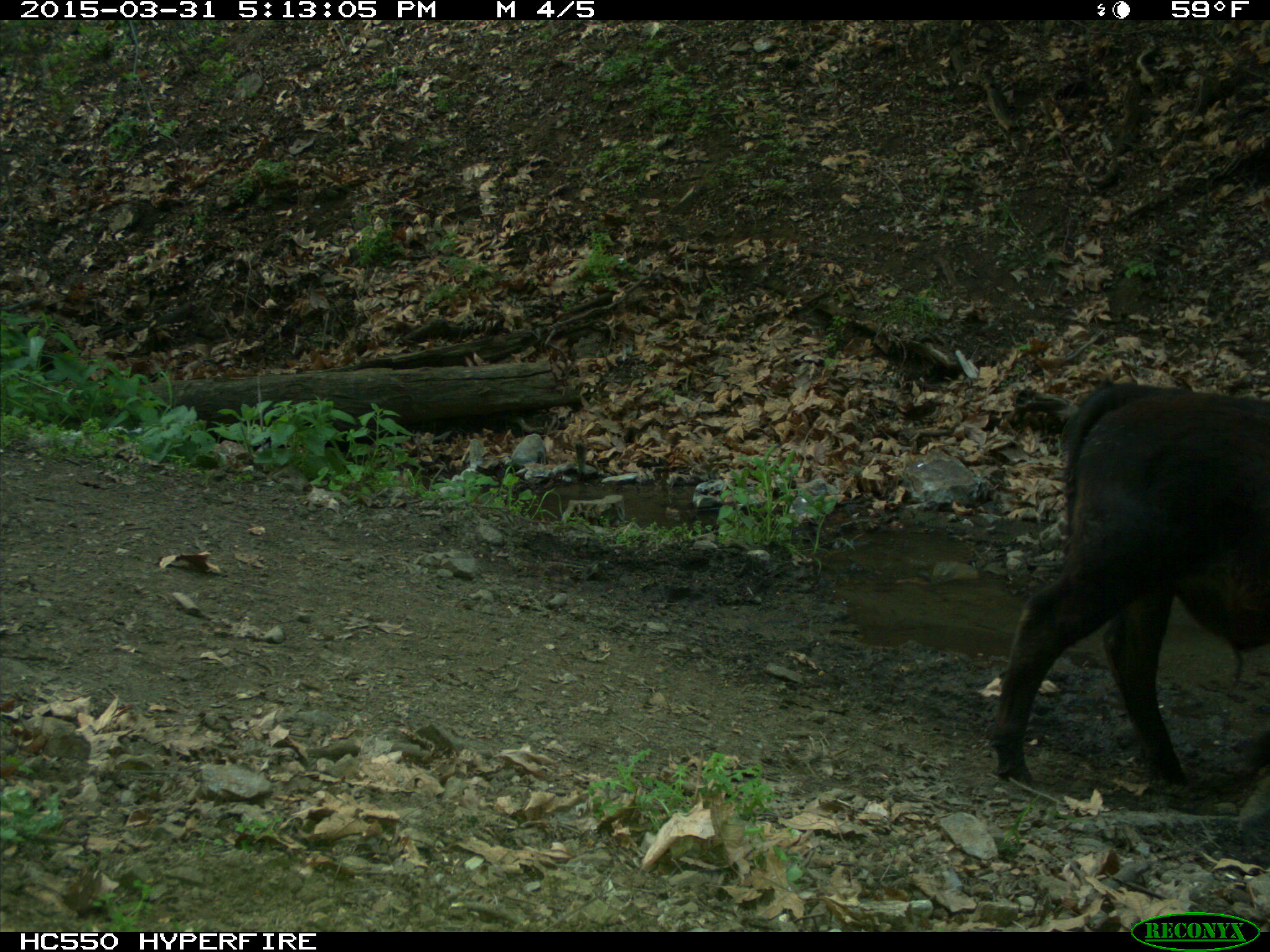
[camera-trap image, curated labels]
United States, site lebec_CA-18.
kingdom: Animalia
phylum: Chordata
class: Mammalia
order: Artiodactyla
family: Bovidae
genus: Bos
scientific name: Bos taurus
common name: domestic cow